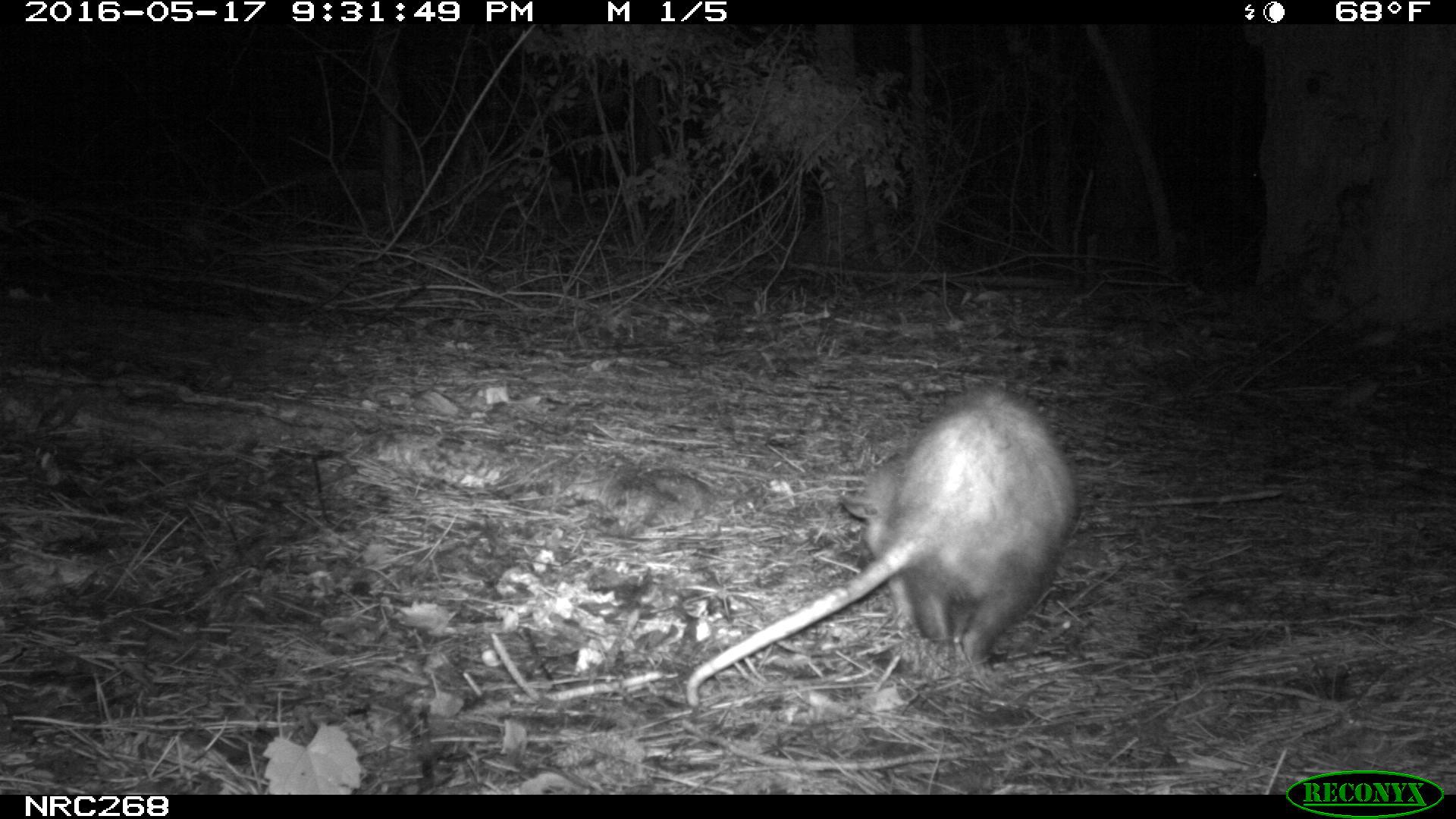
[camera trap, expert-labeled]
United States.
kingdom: Animalia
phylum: Chordata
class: Mammalia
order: Didelphimorphia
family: Didelphidae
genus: Didelphis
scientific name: Didelphis virginiana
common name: virginia opossum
Virginia Opossum (Didelphis virginiana).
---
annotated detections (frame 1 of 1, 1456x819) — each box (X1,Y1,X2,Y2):
Virginia Opossum: (675,374,1092,714)